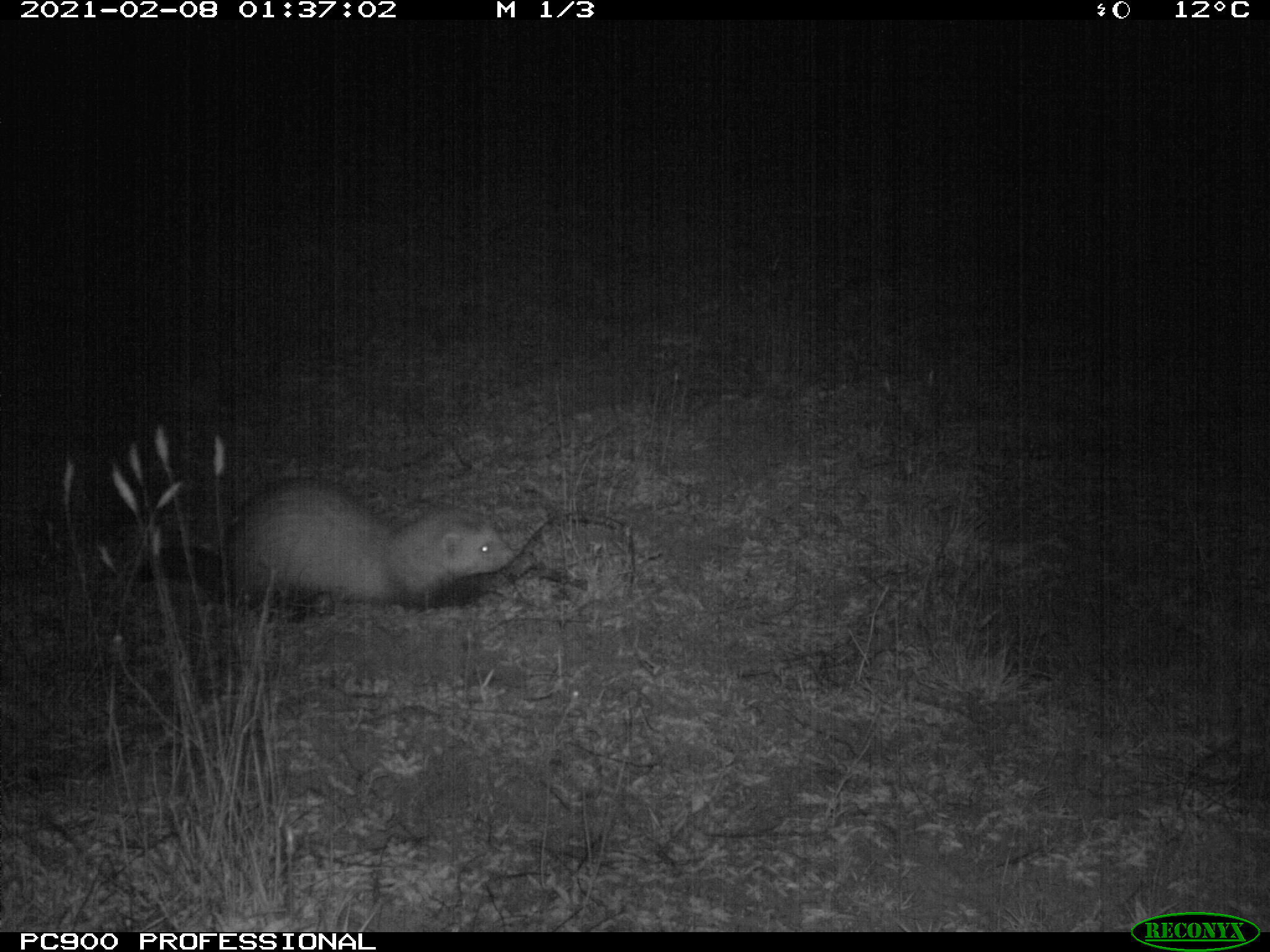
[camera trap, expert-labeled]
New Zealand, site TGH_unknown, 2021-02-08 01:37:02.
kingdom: Animalia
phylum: Chordata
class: Mammalia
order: Carnivora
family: Mustelidae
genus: Mustela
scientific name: Mustela furo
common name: ferret